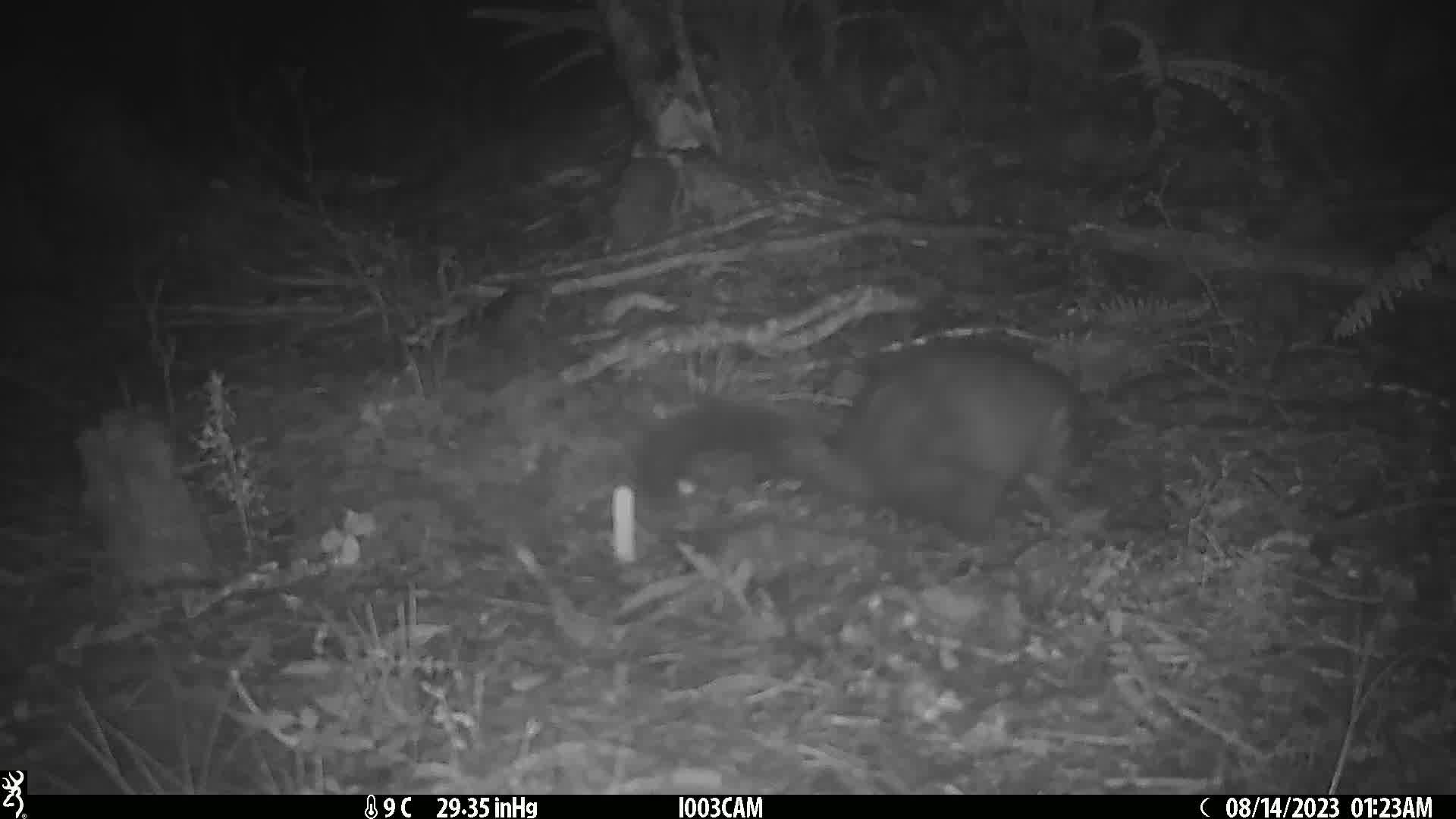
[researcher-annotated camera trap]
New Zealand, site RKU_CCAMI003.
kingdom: Animalia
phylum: Chordata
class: Mammalia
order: Diprotodontia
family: Phalangeridae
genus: Trichosurus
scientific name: Trichosurus vulpecula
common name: common brushtail possum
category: possum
Possum (common brushtail possum) (Trichosurus vulpecula).